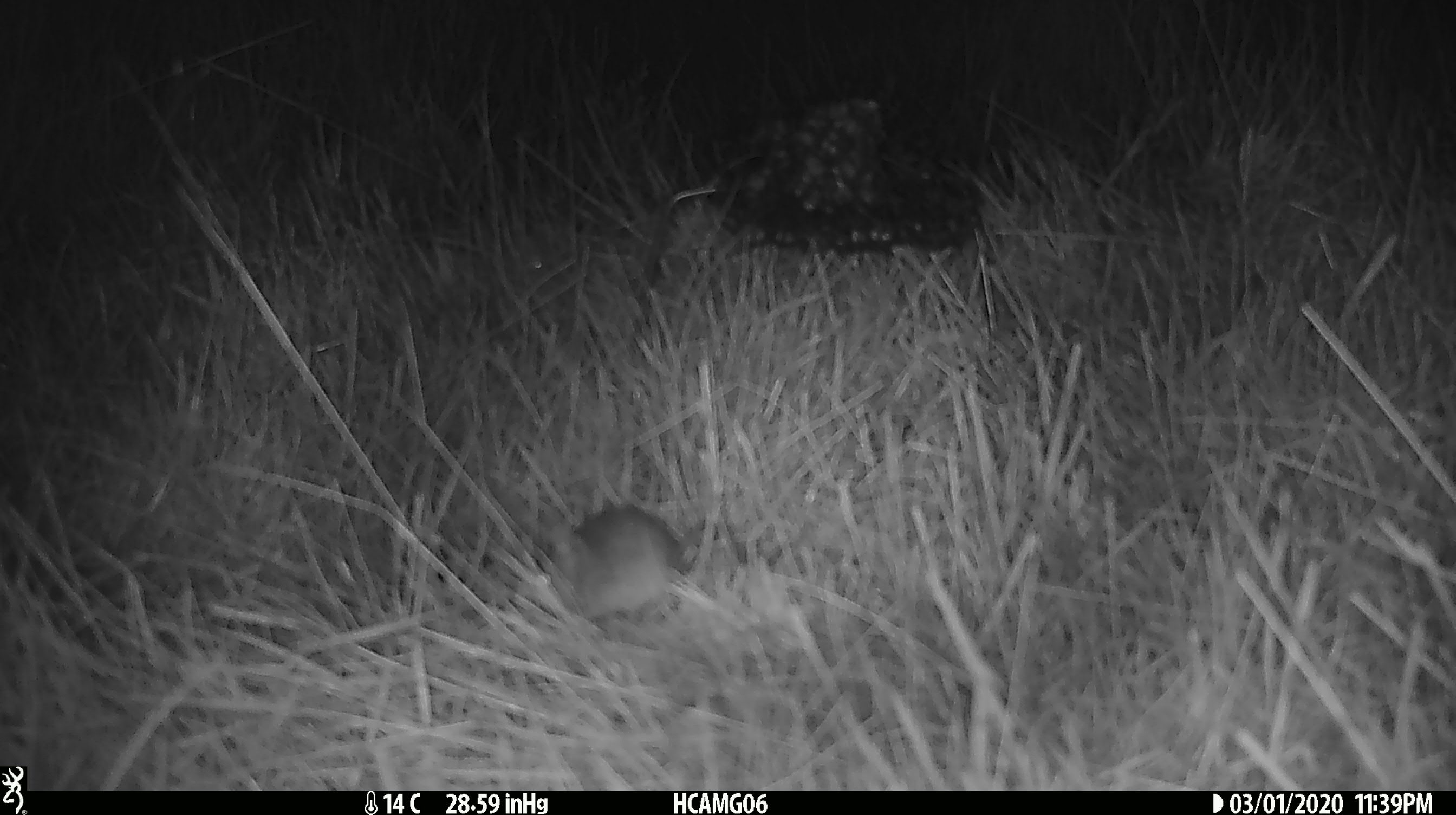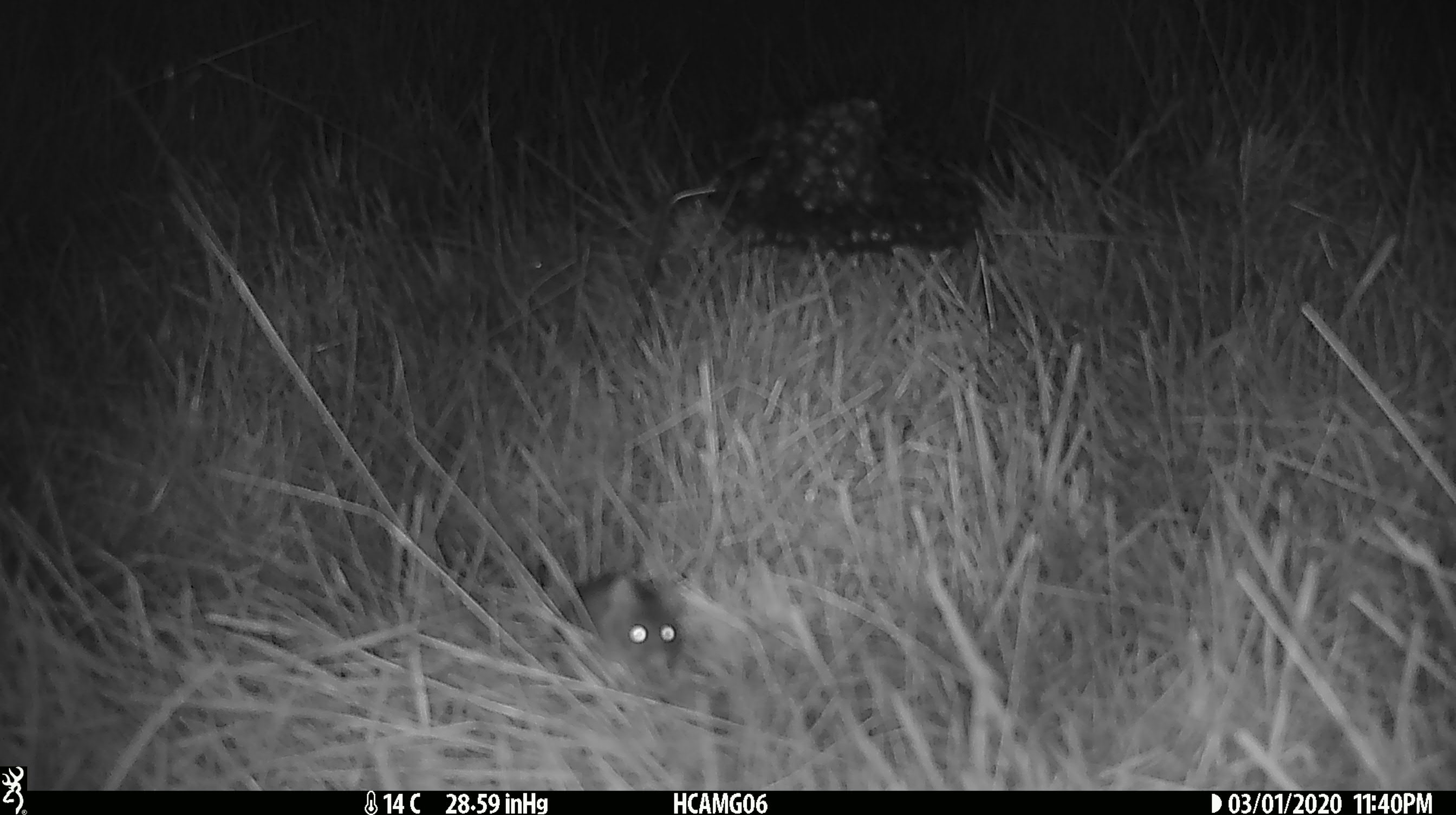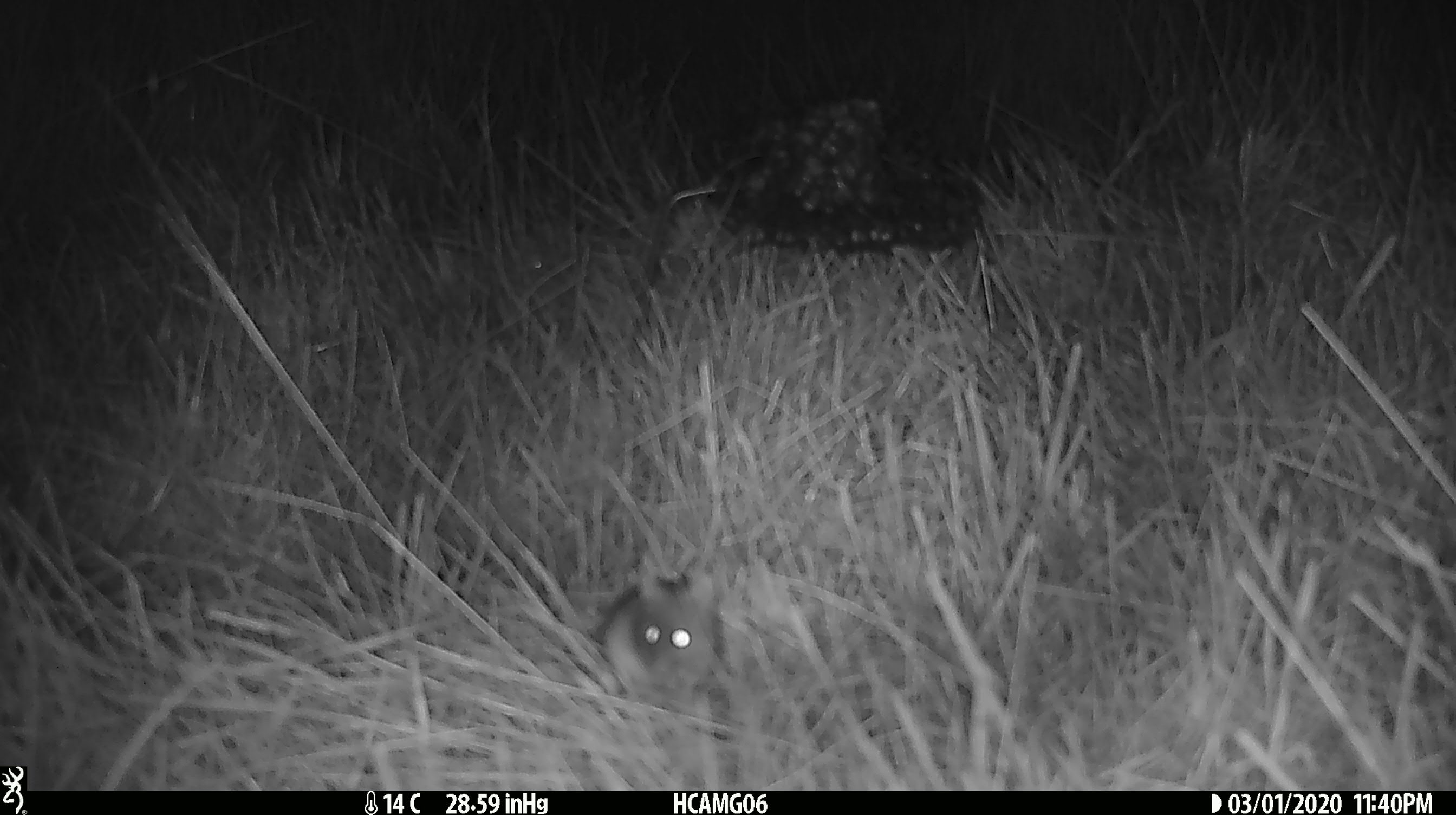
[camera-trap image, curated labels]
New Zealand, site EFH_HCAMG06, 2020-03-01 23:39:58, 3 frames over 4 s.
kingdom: Animalia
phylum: Chordata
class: Mammalia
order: Rodentia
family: Muridae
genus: Mus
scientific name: Mus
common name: mouse